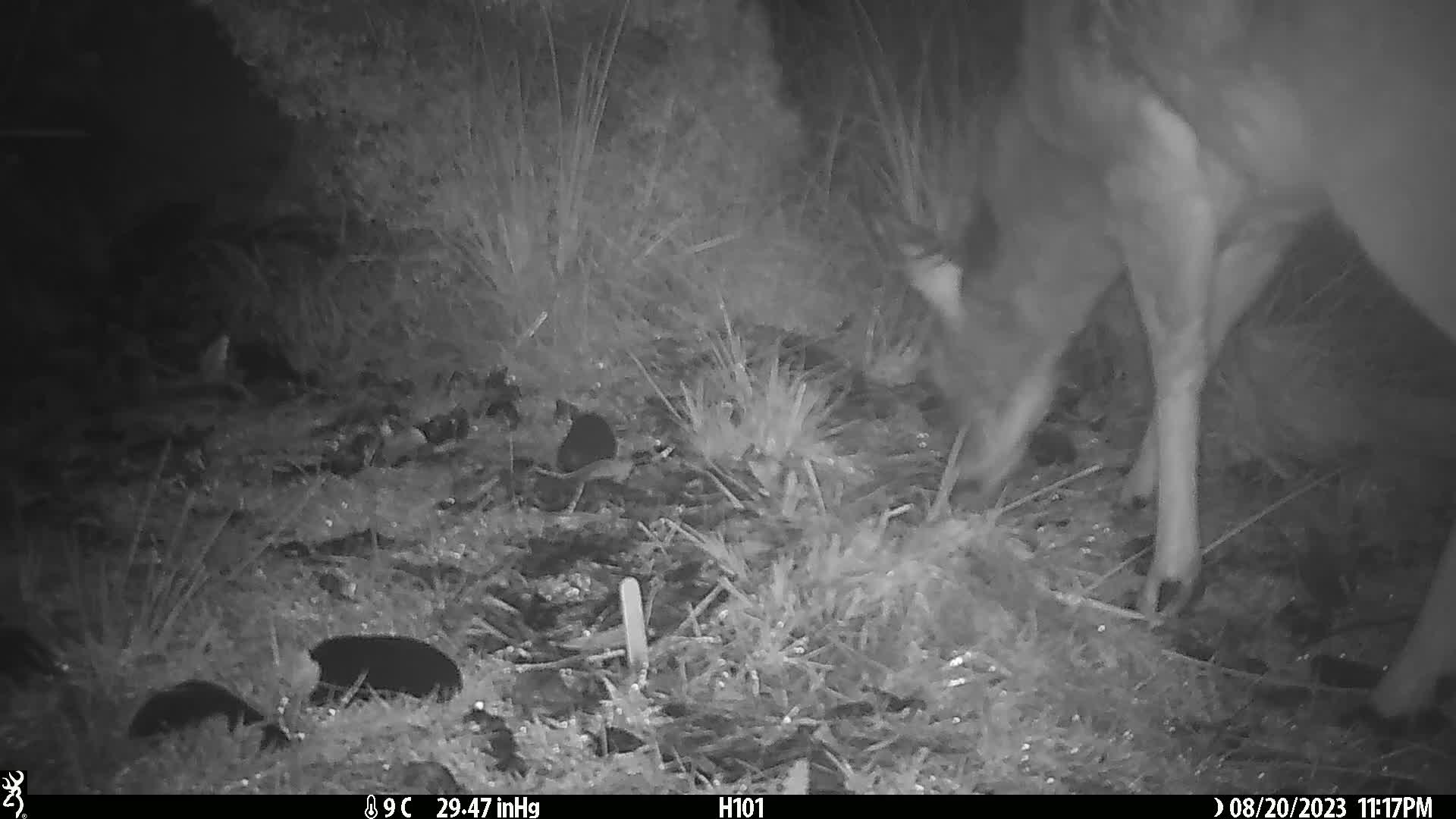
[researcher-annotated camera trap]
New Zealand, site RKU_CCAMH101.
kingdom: Animalia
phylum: Chordata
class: Mammalia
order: Artiodactyla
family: Cervidae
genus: Odocoileus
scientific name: Odocoileus virginianus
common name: white-tailed deer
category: white tailed deer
White tailed deer (white-tailed deer) (Odocoileus virginianus).